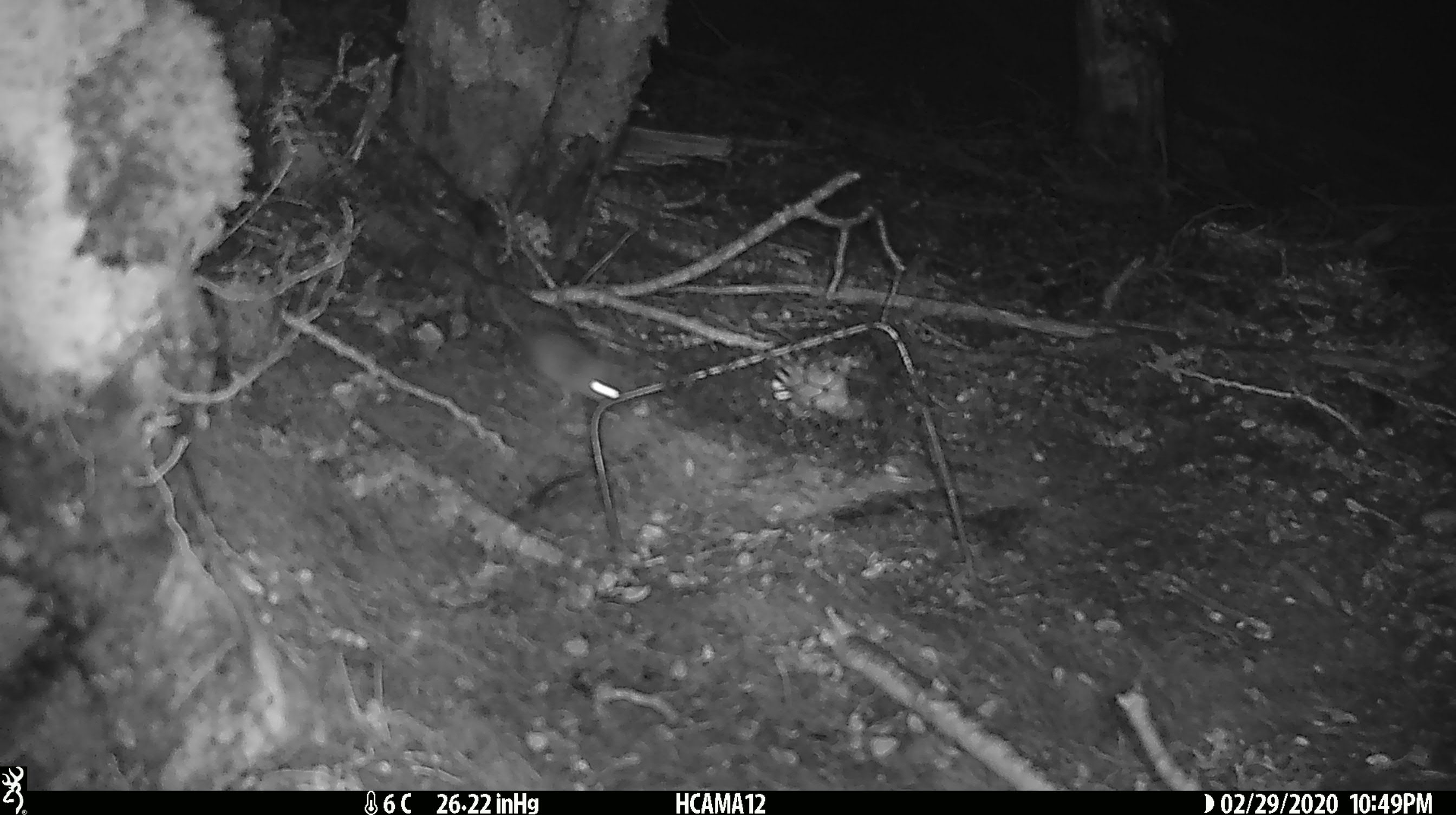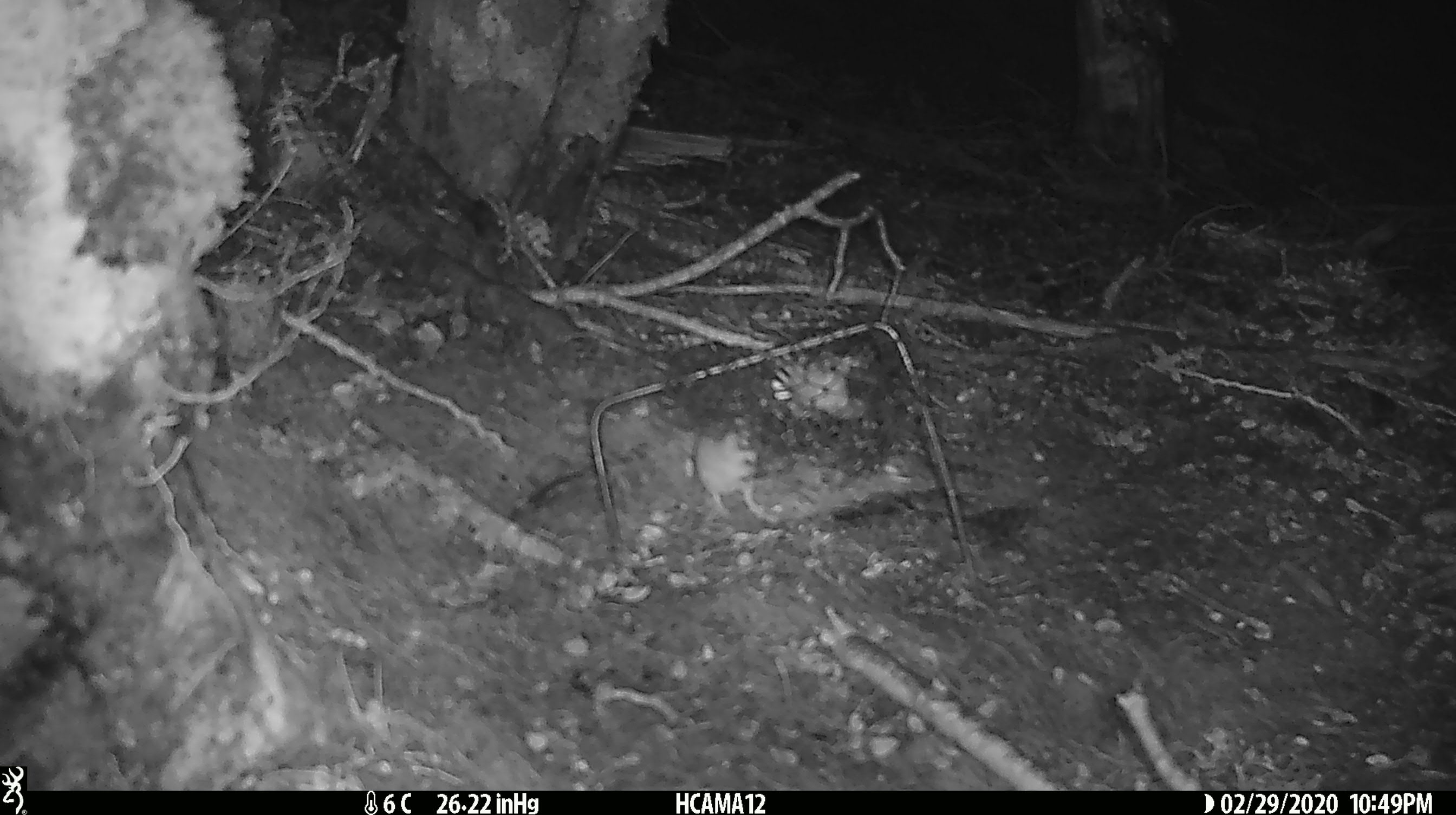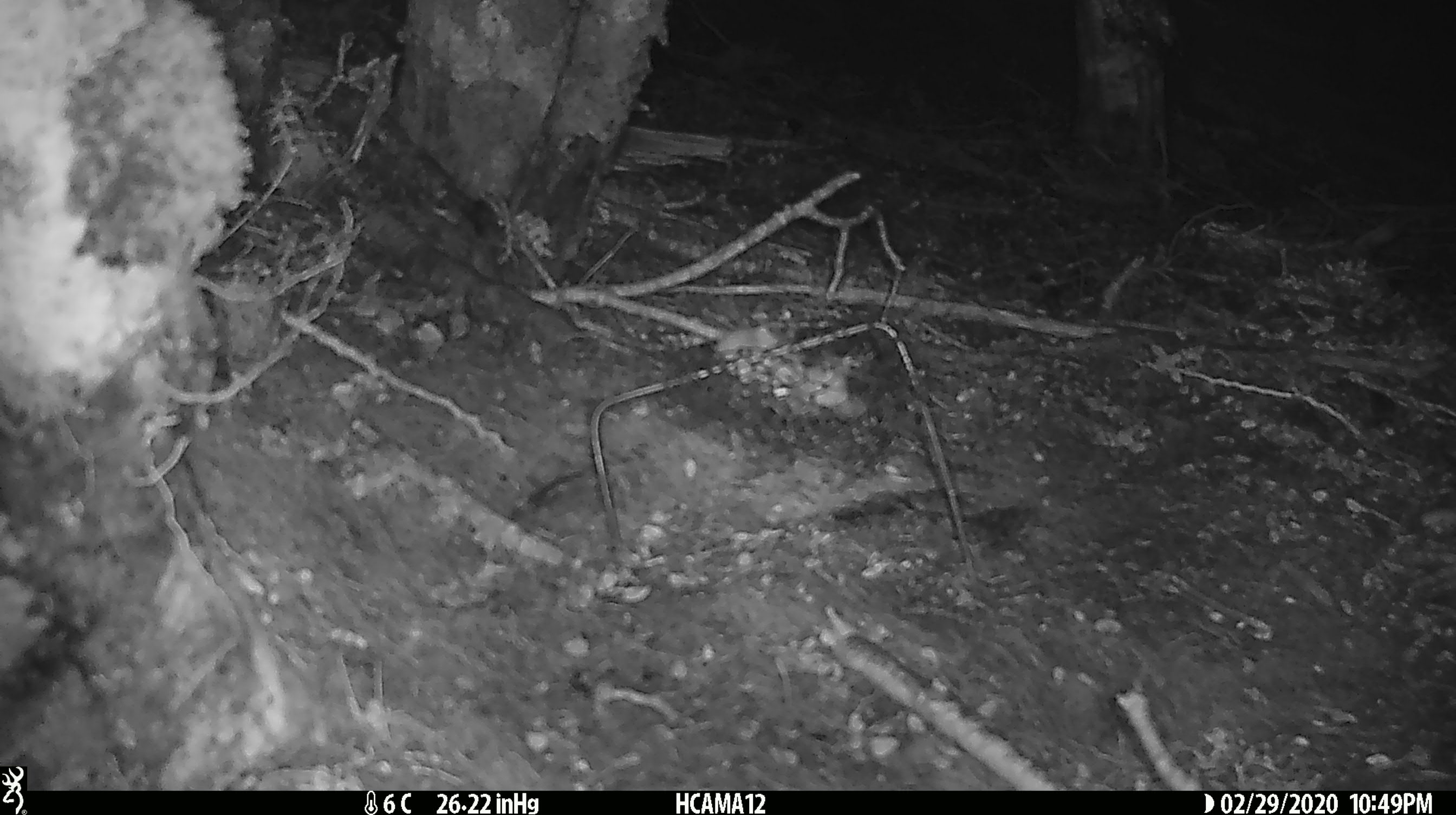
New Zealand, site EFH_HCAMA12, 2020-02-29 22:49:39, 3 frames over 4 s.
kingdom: Animalia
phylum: Chordata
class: Mammalia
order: Rodentia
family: Muridae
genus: Mus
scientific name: Mus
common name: mouse